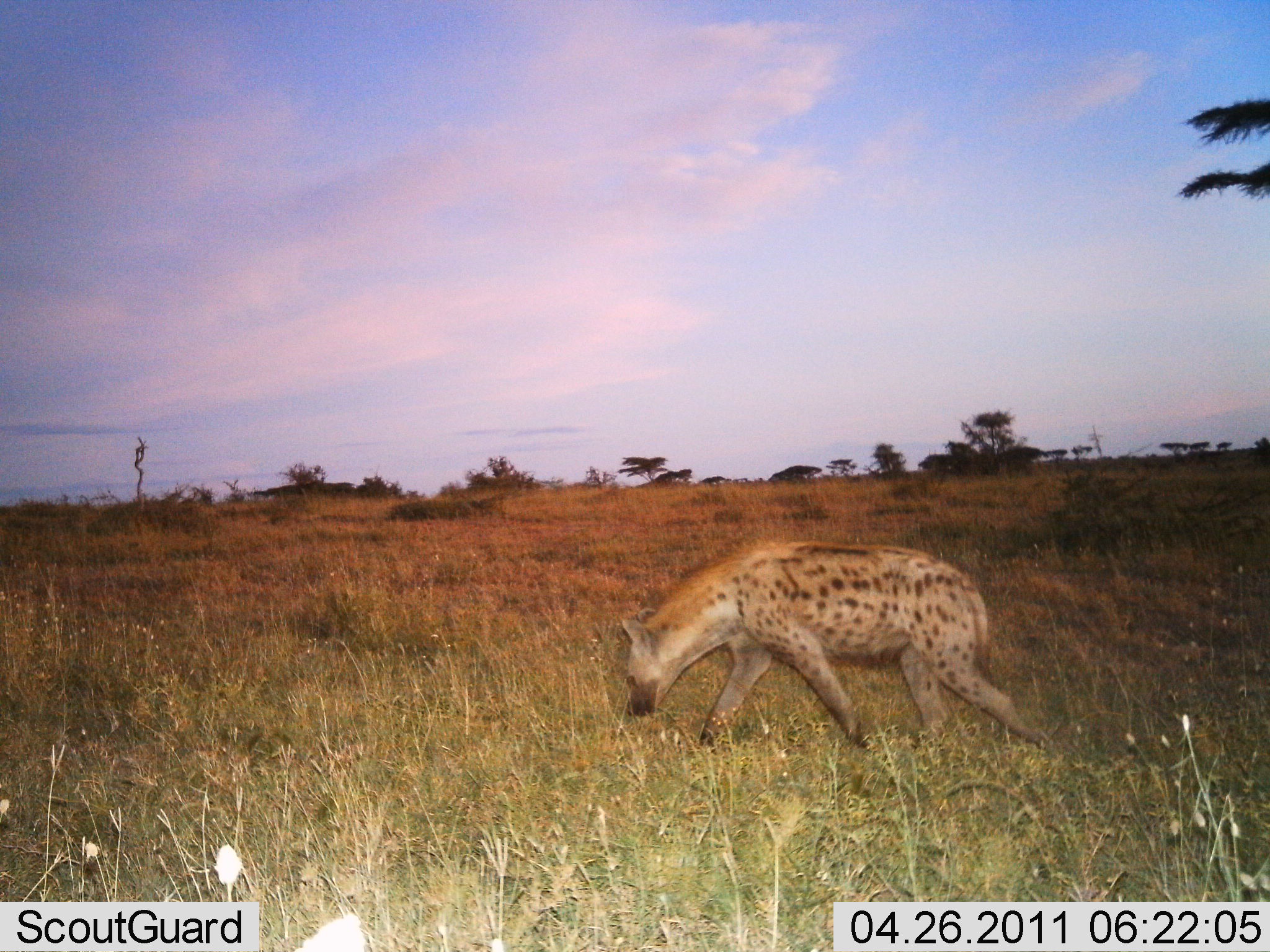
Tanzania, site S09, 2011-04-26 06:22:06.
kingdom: Animalia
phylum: Chordata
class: Mammalia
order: Carnivora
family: Hyaenidae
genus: Crocuta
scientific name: Crocuta crocuta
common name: spotted hyena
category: hyenaspotted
Hyenaspotted (spotted hyena) (Crocuta crocuta), count 1. Behavior (volunteer vote fractions): standing 13%, resting 0%, moving 87%, interacting 0%. Young present (vote fraction): 0%. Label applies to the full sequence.